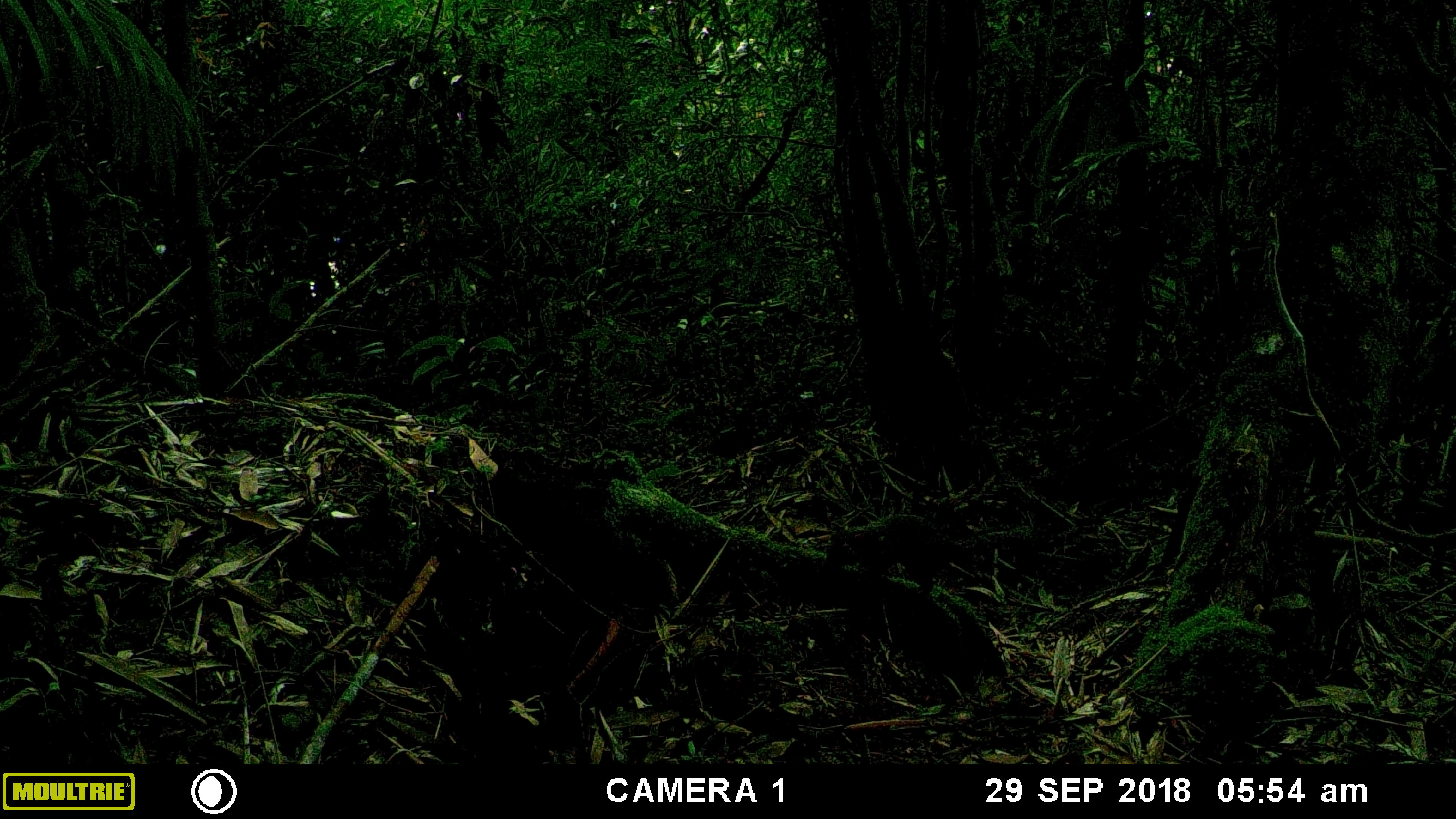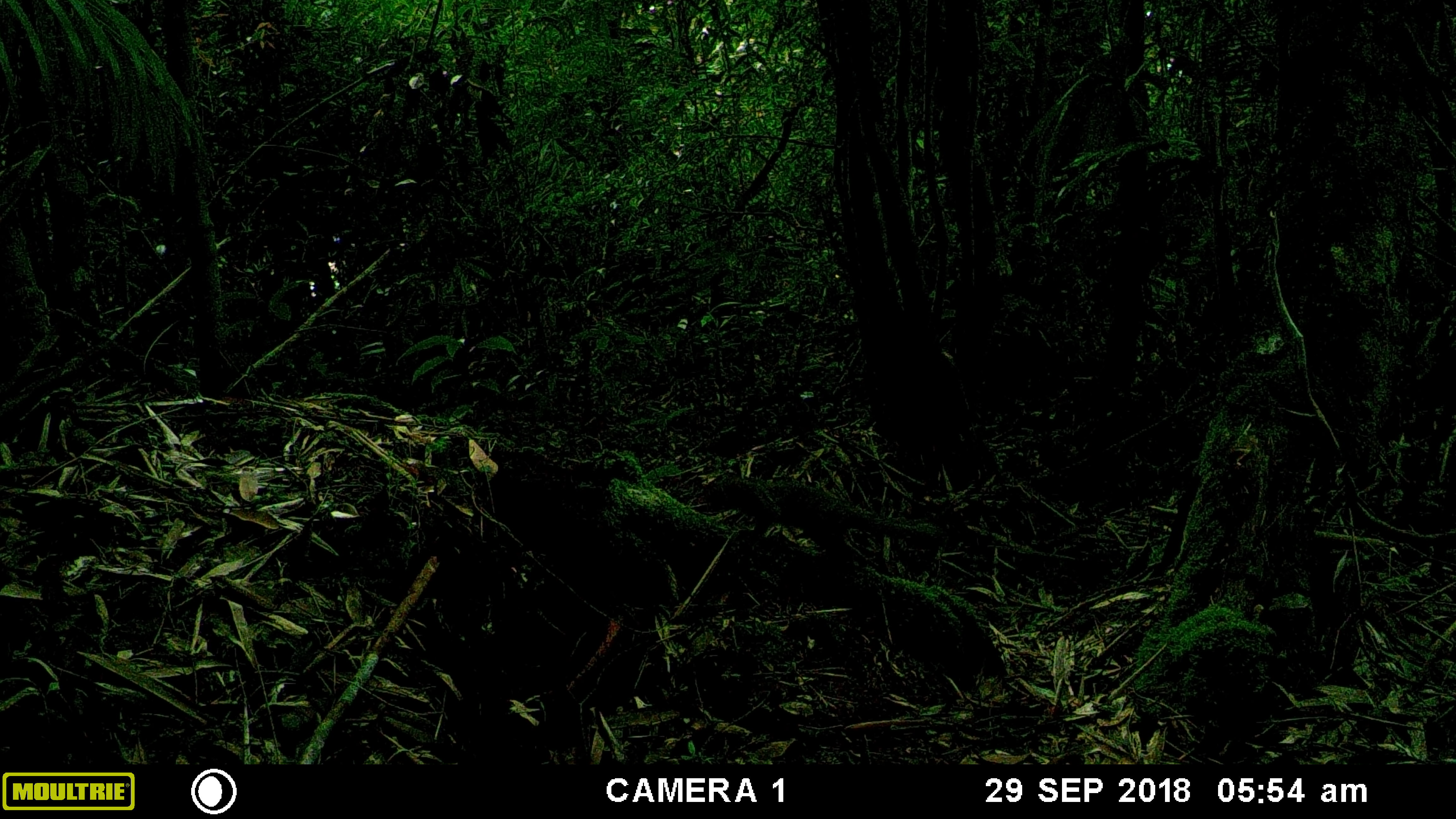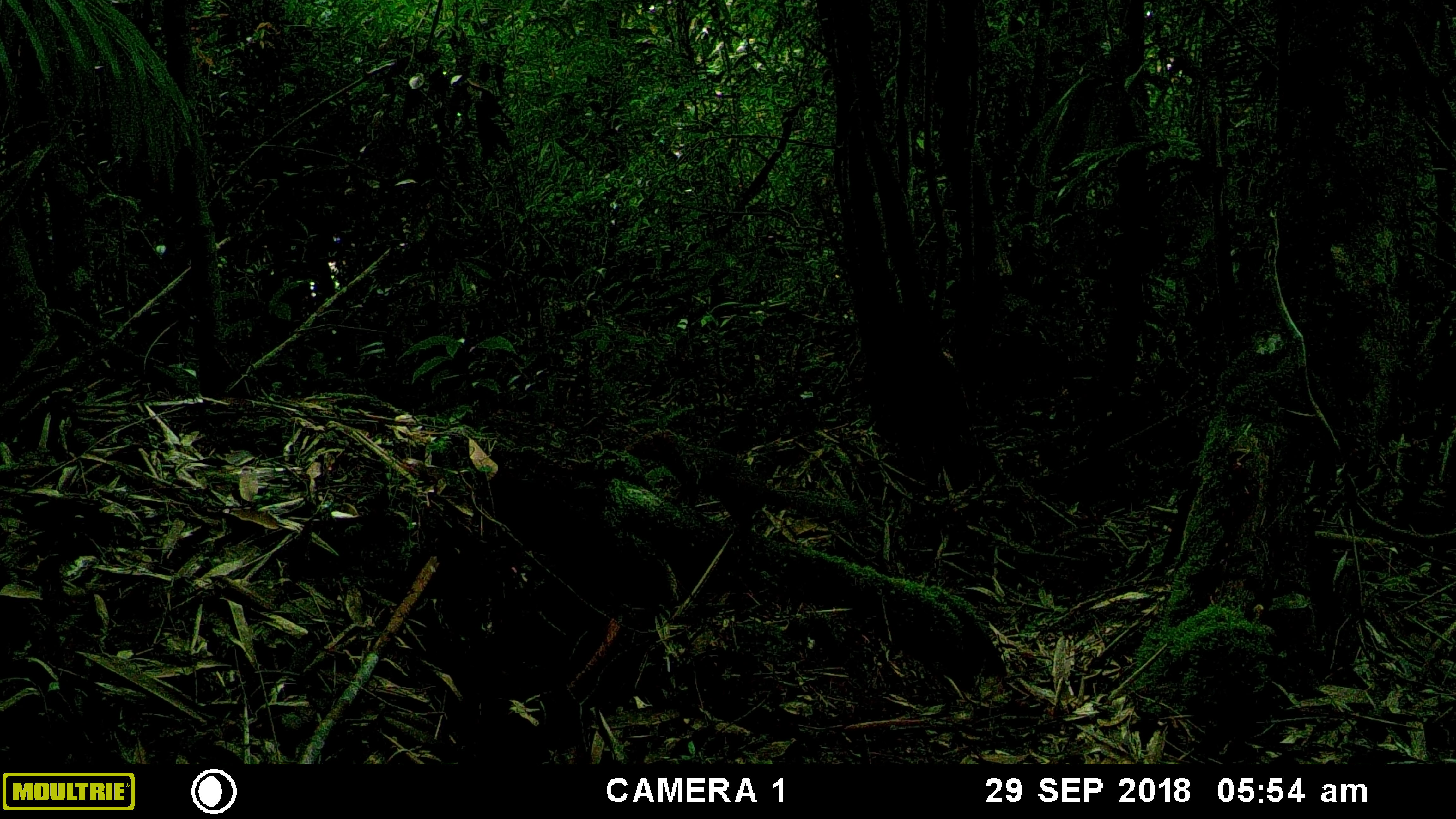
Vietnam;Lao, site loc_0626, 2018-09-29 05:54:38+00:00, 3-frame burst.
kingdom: Animalia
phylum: Chordata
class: Mammalia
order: Rodentia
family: Sciuridae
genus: Dremomys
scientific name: Dremomys rufigenis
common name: red-cheeked squirrel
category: red cheeked squirrel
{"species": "red cheeked squirrel (red-cheeked squirrel) (Dremomys rufigenis)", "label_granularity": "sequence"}